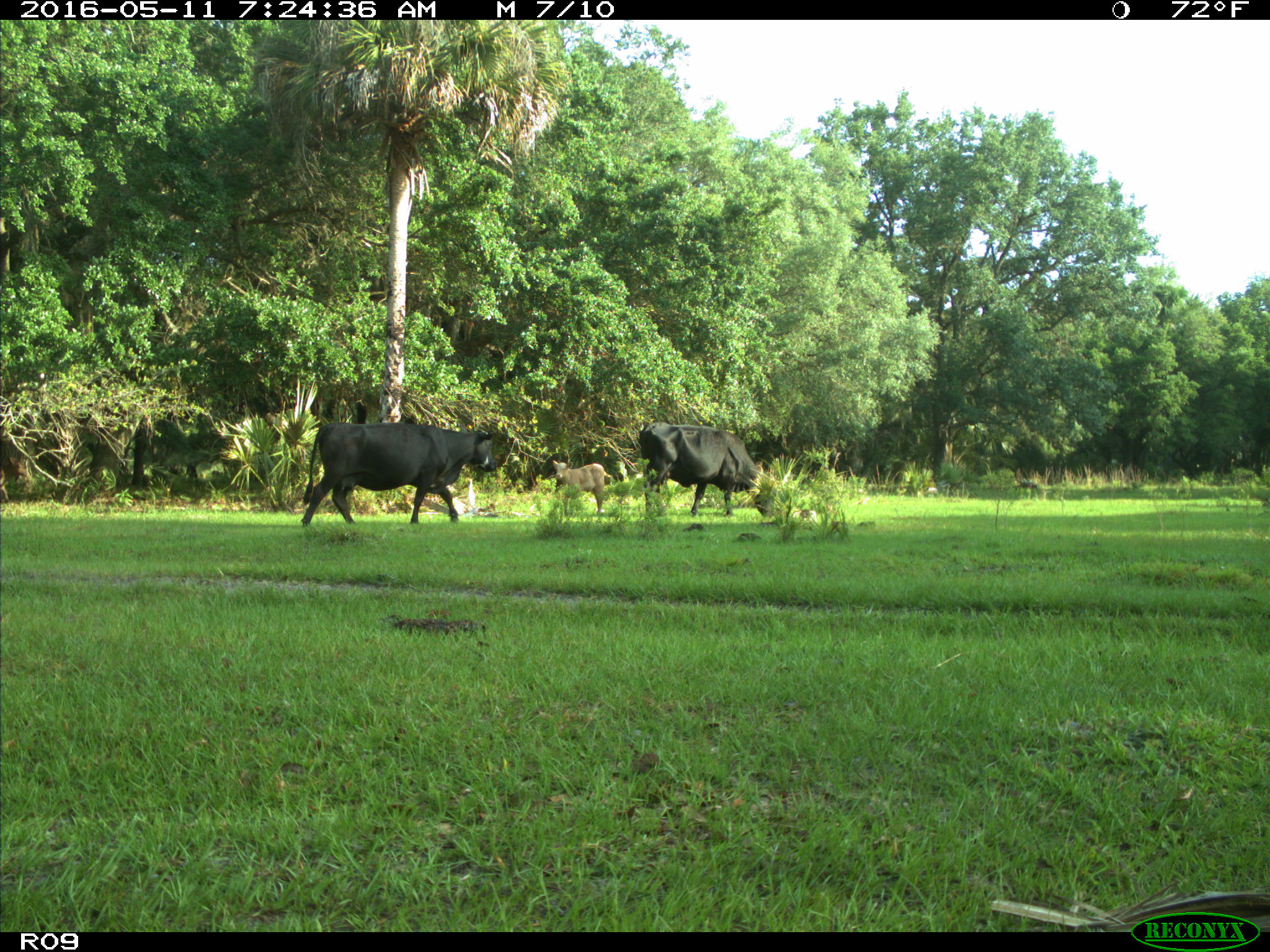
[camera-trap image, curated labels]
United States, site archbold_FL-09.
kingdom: Animalia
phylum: Chordata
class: Mammalia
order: Artiodactyla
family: Bovidae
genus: Bos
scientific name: Bos taurus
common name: domestic cow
Bos taurus (domestic cow).